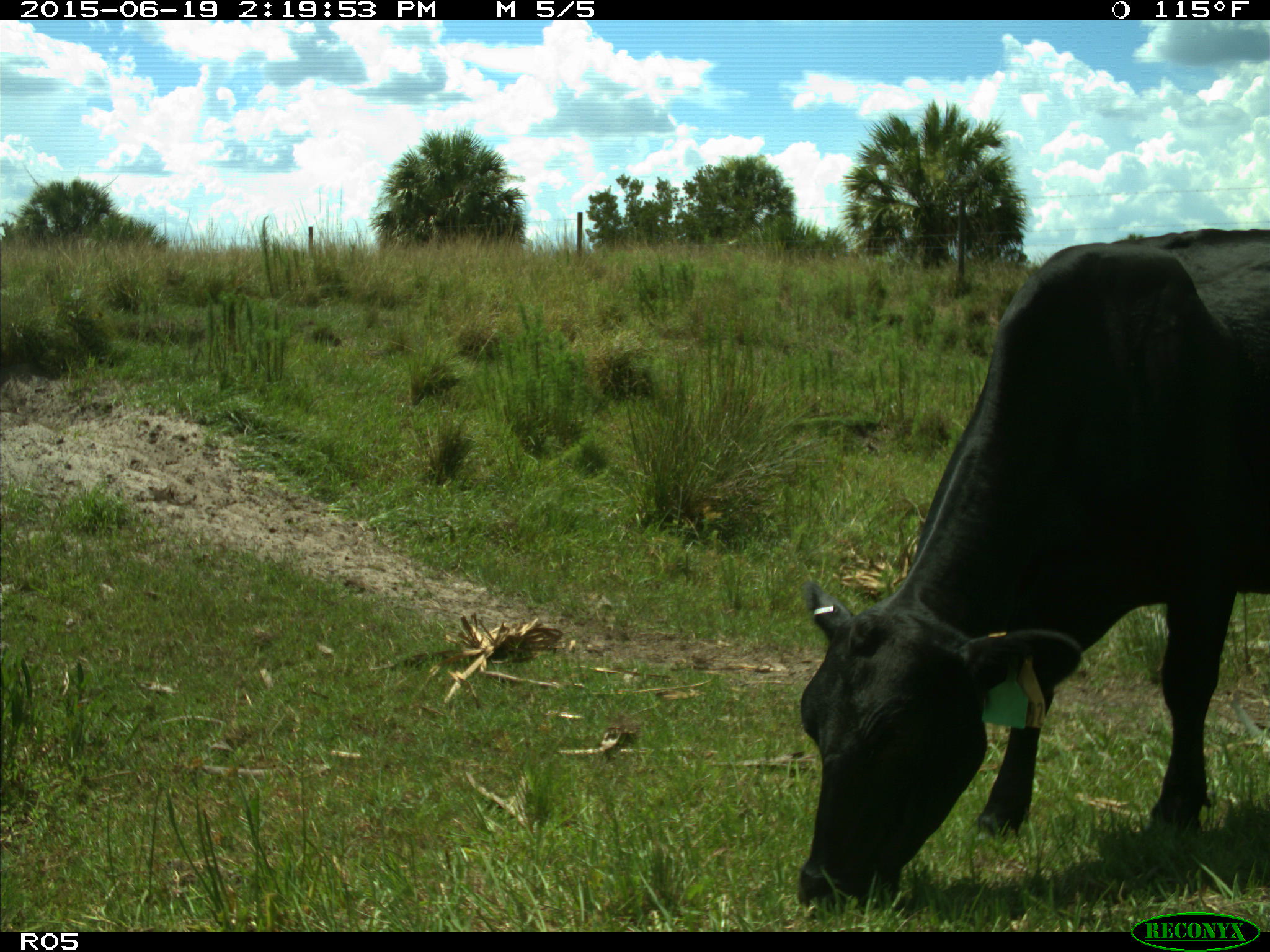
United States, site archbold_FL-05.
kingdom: Animalia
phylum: Chordata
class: Mammalia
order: Artiodactyla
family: Bovidae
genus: Bos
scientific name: Bos taurus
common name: domestic cow